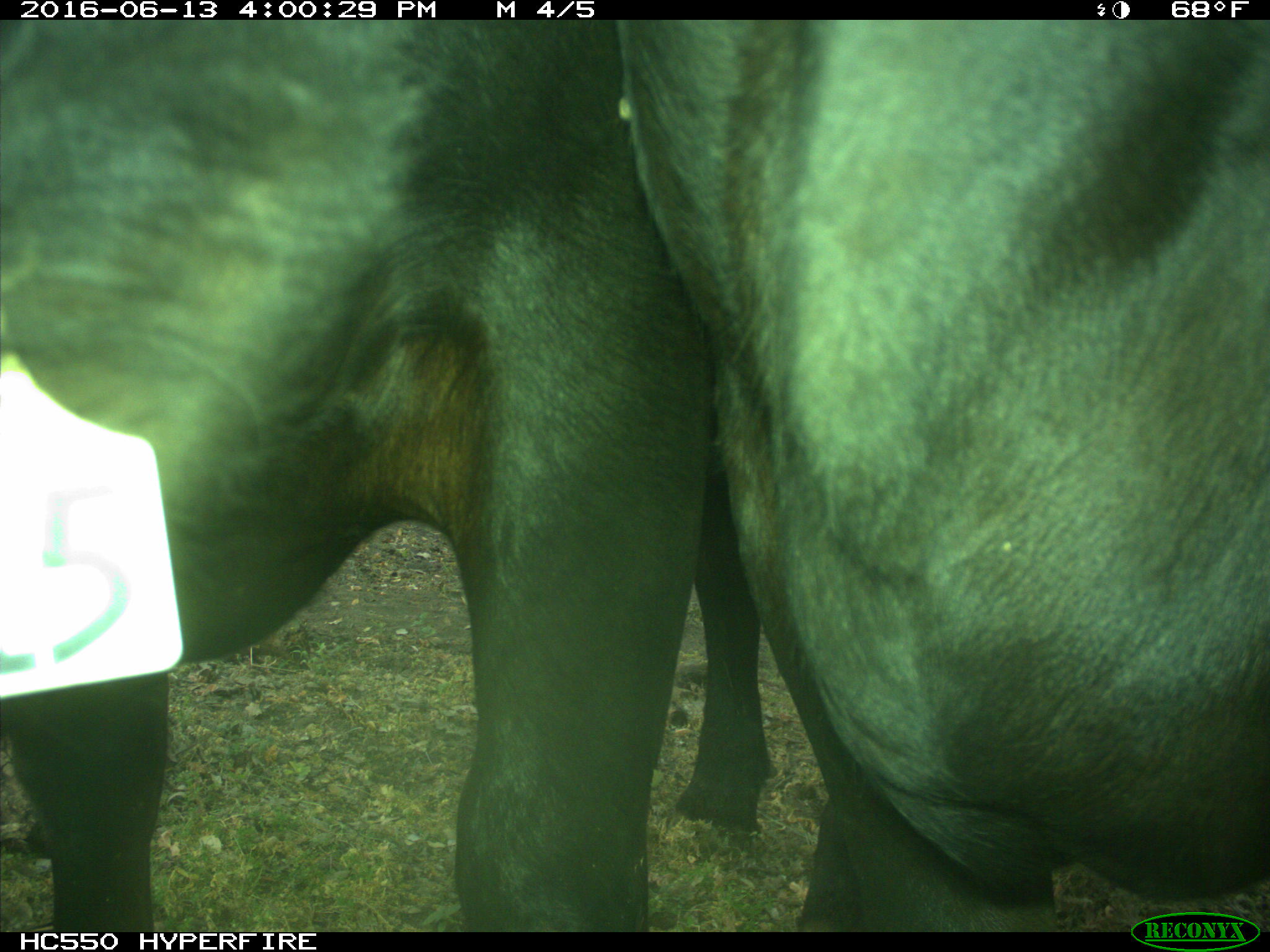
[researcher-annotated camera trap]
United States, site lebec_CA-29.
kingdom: Animalia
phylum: Chordata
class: Mammalia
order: Artiodactyla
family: Bovidae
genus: Bos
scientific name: Bos taurus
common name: domestic cow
Bos taurus (domestic cow).